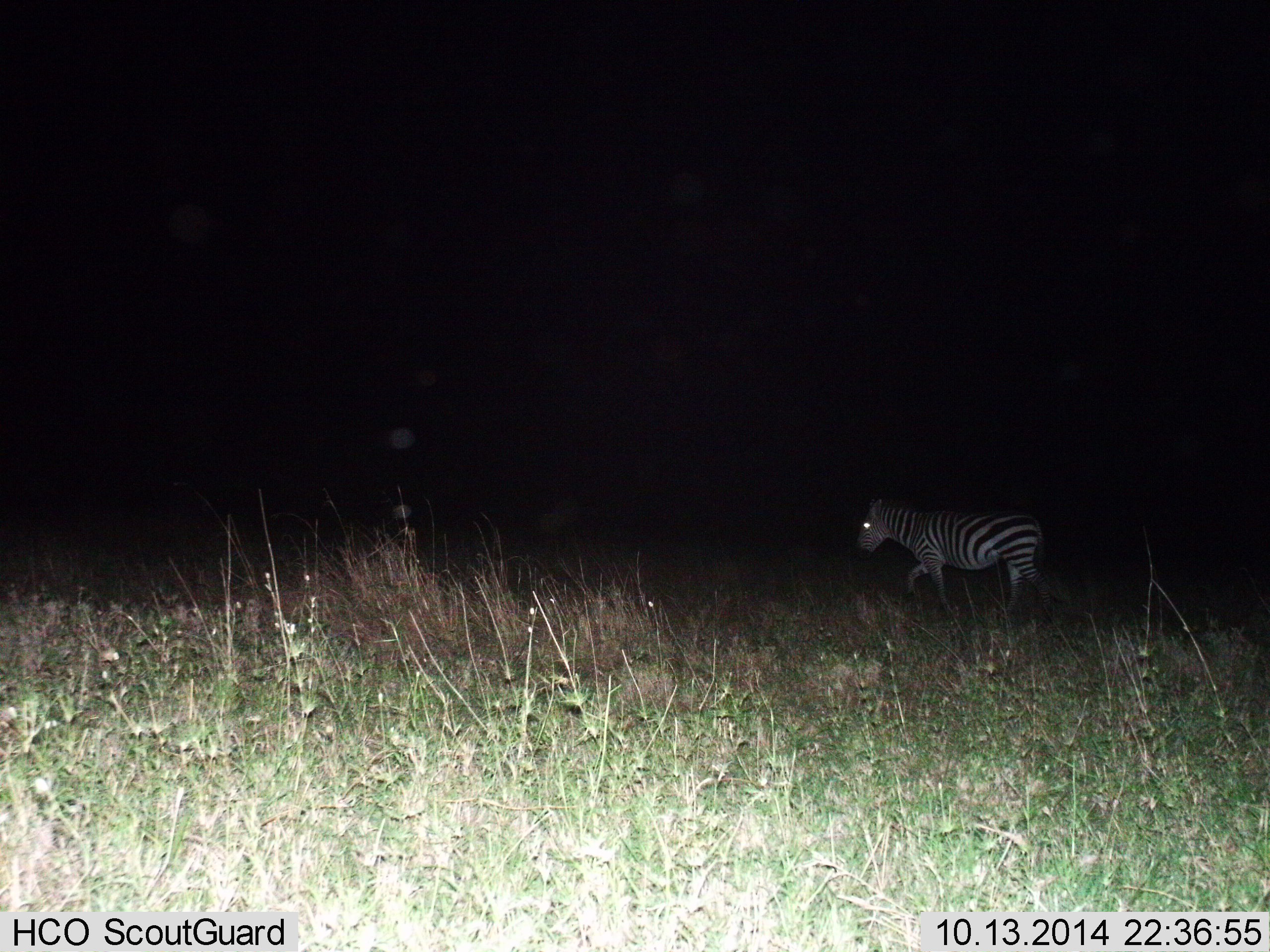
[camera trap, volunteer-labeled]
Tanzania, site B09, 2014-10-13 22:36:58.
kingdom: Animalia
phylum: Chordata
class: Mammalia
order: Perissodactyla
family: Equidae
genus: Equus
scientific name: Equus quagga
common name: plains zebra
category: zebra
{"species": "zebra (plains zebra) (Equus quagga)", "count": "1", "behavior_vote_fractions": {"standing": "0%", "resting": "0%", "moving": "100%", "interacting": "0%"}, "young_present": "0%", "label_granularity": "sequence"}